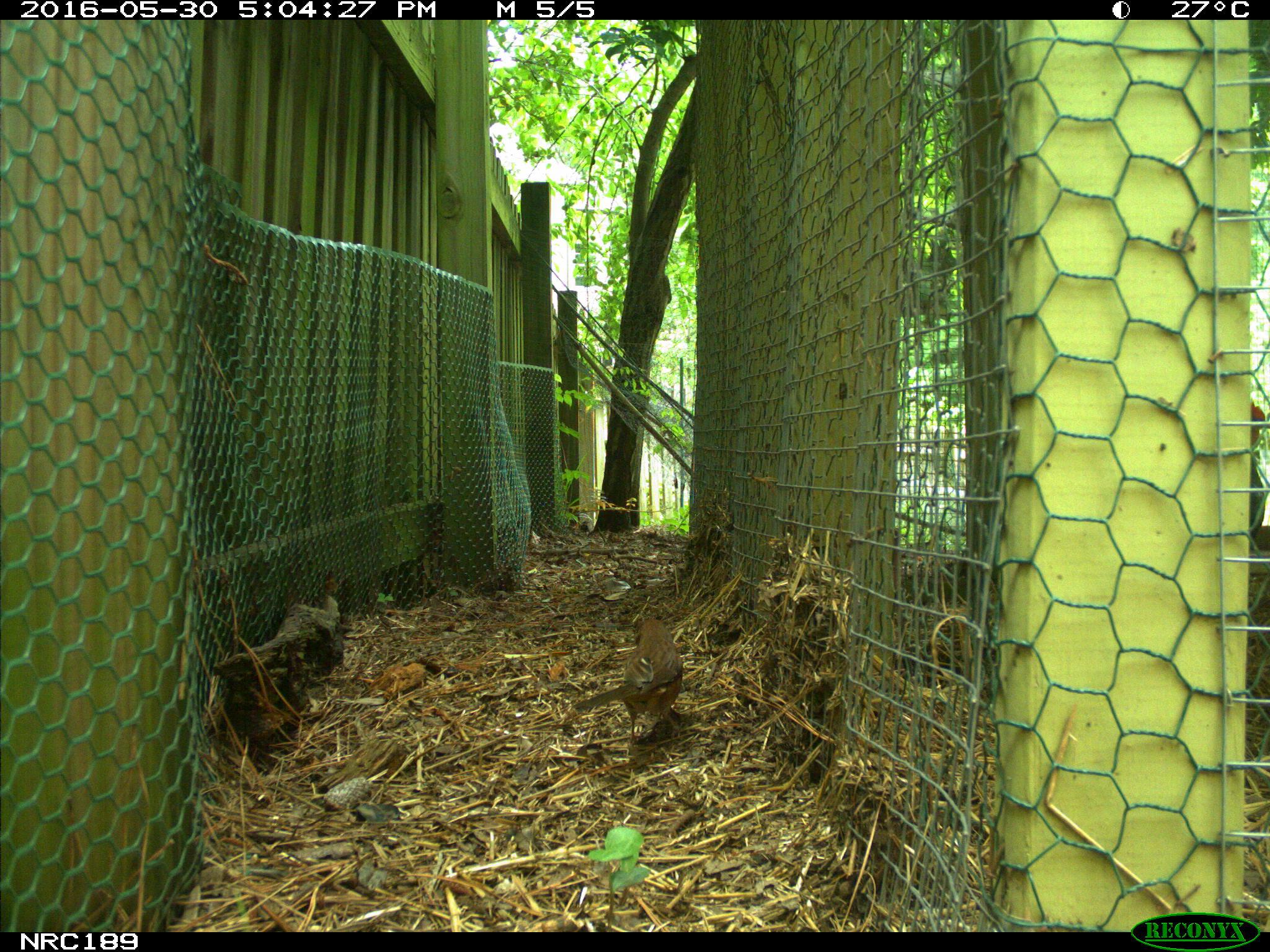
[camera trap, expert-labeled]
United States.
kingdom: Animalia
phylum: Chordata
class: Aves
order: Galliformes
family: Phasianidae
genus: Gallus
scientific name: Gallus gallus domesticus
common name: domestic chicken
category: Chicken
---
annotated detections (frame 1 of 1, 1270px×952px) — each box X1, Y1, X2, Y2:
Chicken: 570, 601, 686, 746